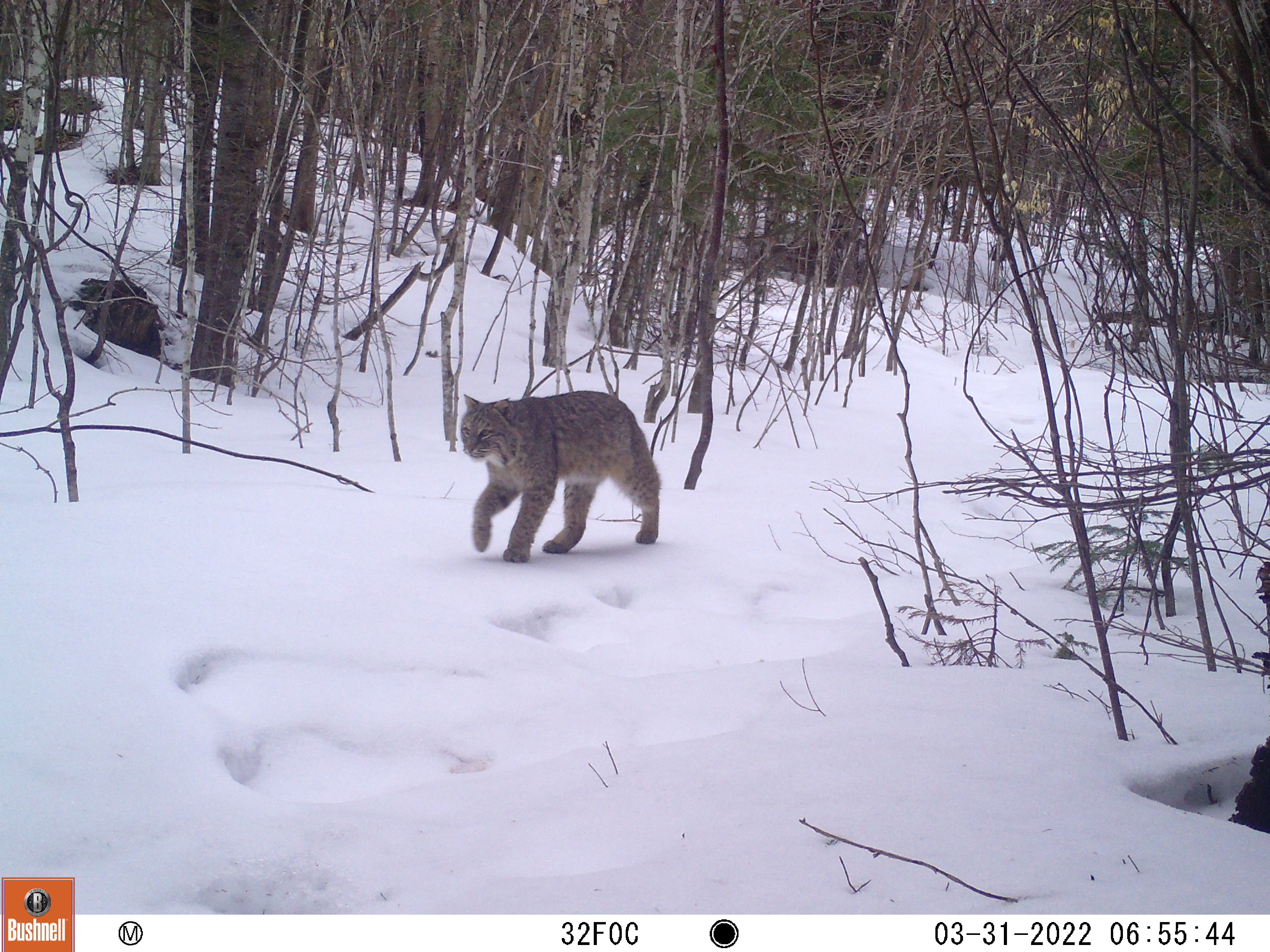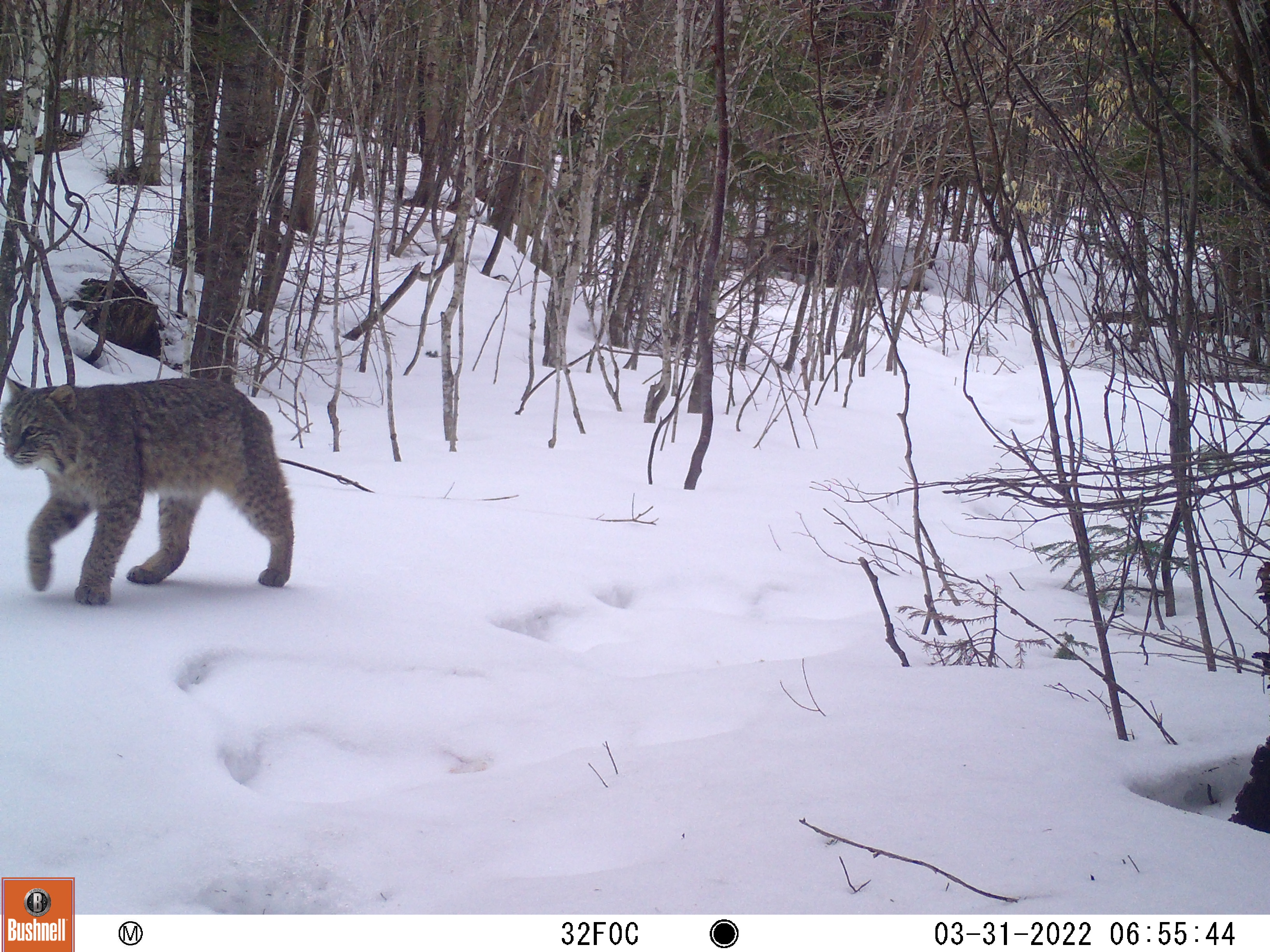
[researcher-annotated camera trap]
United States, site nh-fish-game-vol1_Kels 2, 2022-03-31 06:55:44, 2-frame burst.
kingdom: Animalia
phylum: Chordata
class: Mammalia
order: Carnivora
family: Felidae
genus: Lynx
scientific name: Lynx rufus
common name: bobcat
Bobcat (Lynx rufus).